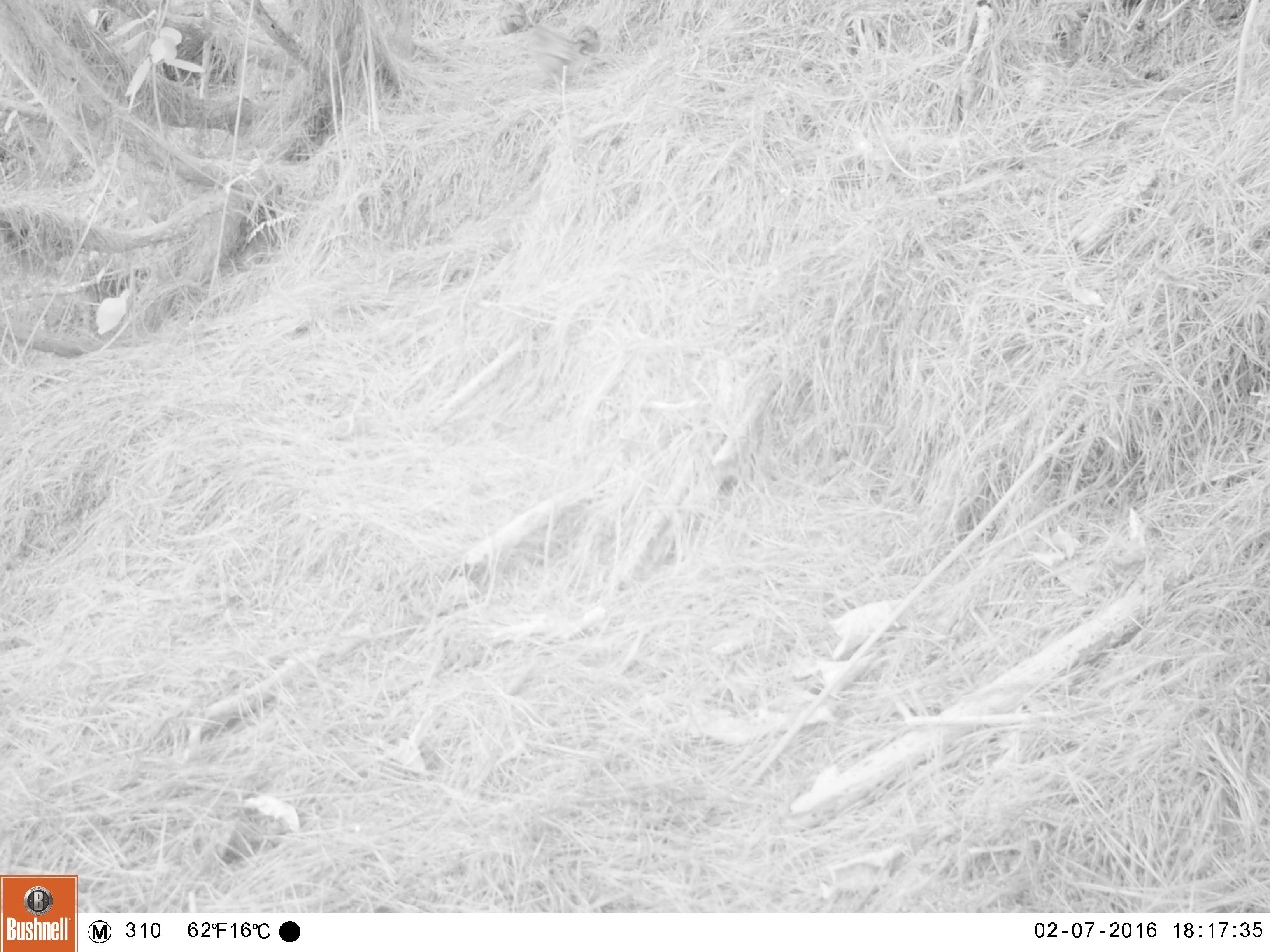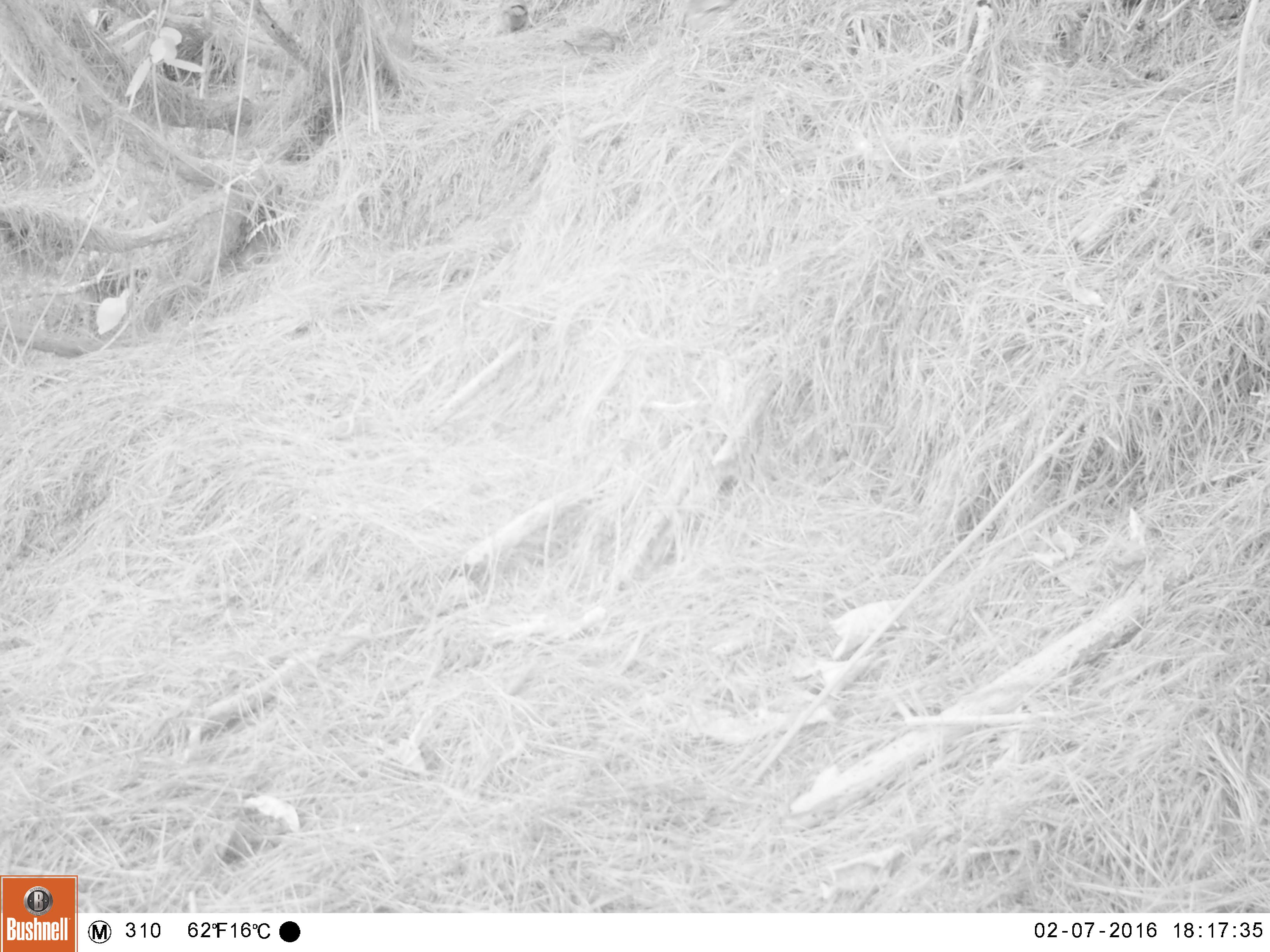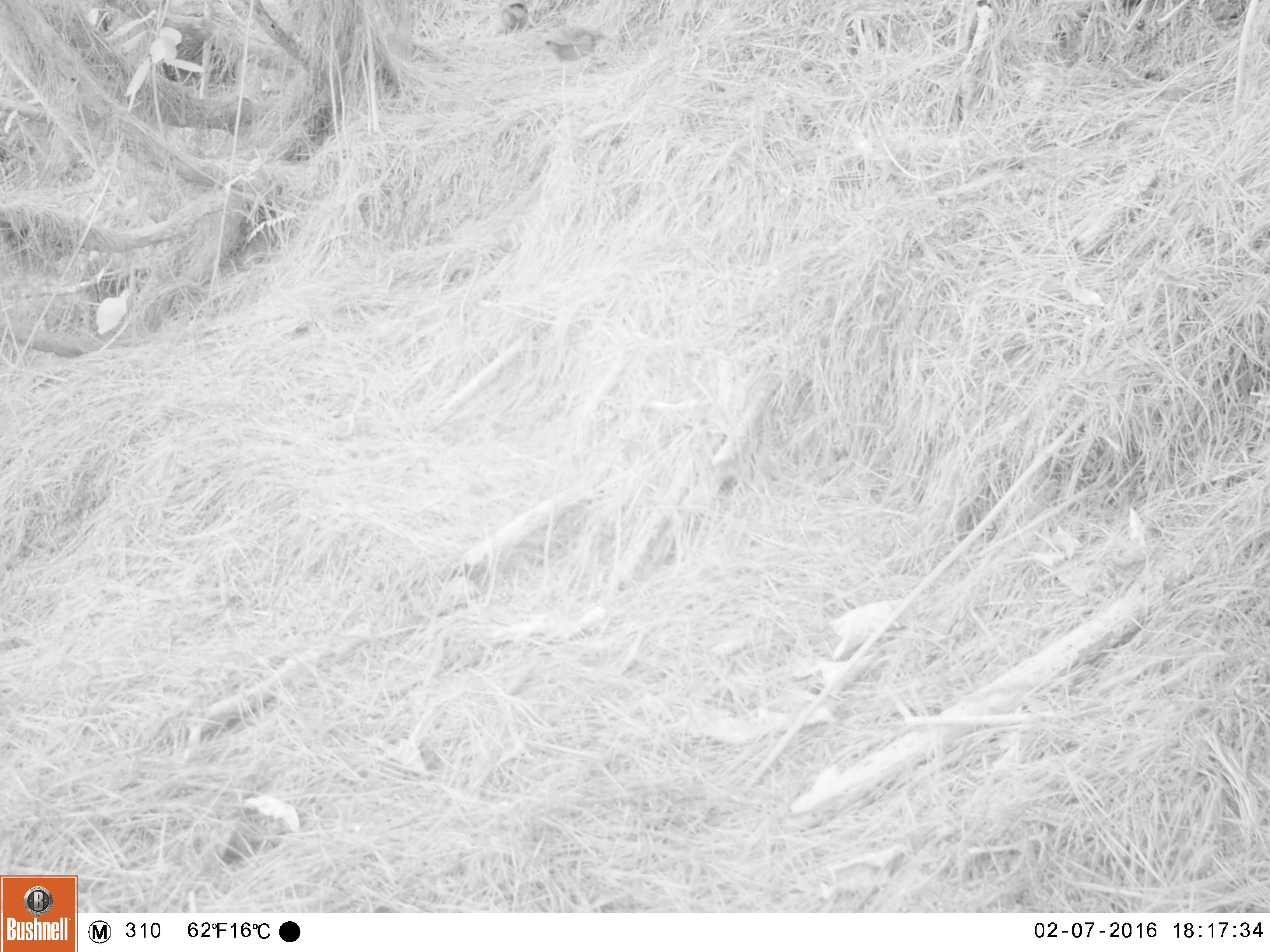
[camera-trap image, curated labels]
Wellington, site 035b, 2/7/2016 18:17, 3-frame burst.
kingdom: Animalia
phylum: Chordata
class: Aves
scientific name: Aves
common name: bird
Bird (Aves).